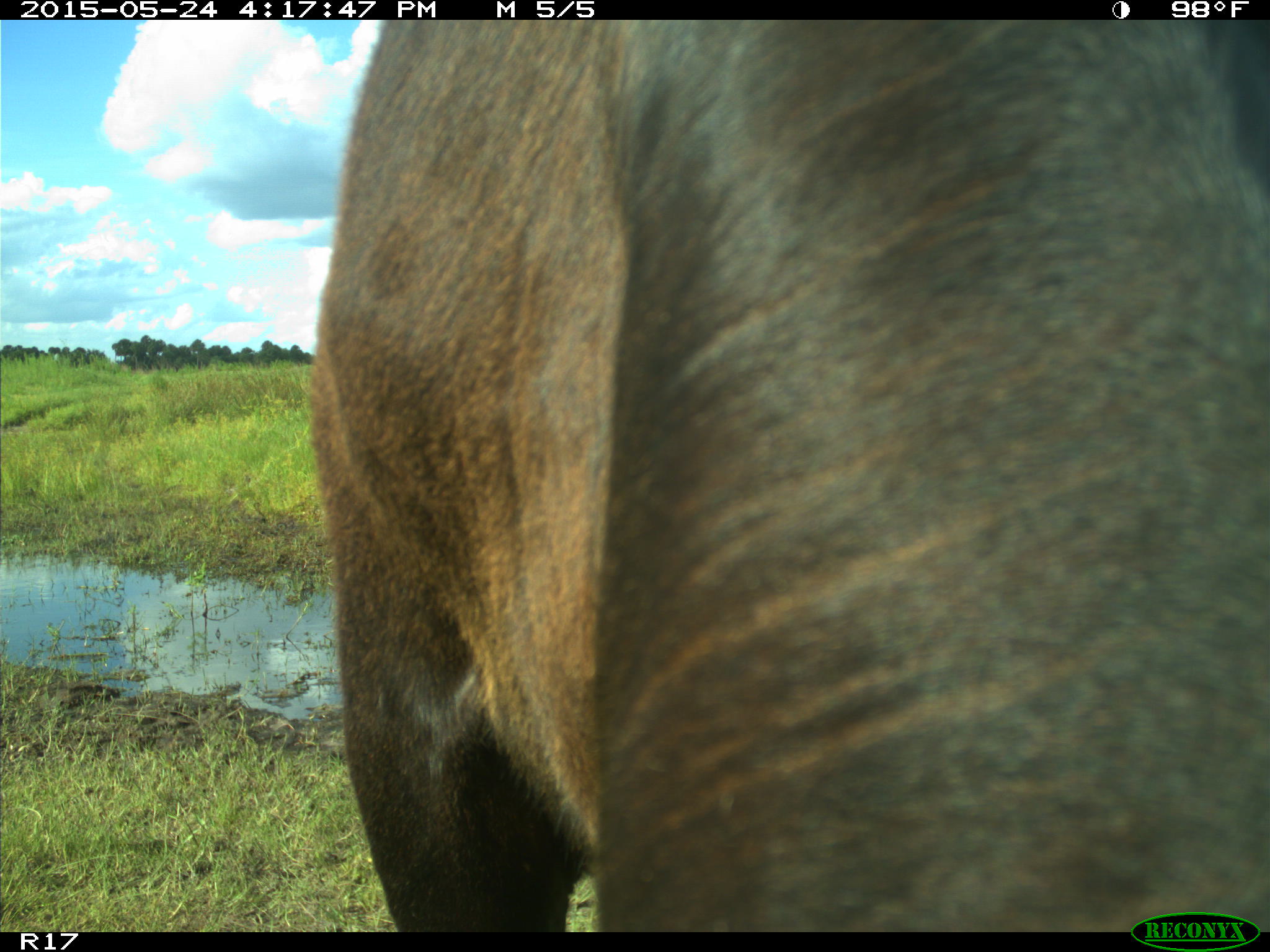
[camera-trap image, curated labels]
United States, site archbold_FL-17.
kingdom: Animalia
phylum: Chordata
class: Mammalia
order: Artiodactyla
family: Bovidae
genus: Bos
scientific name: Bos taurus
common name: domestic cow